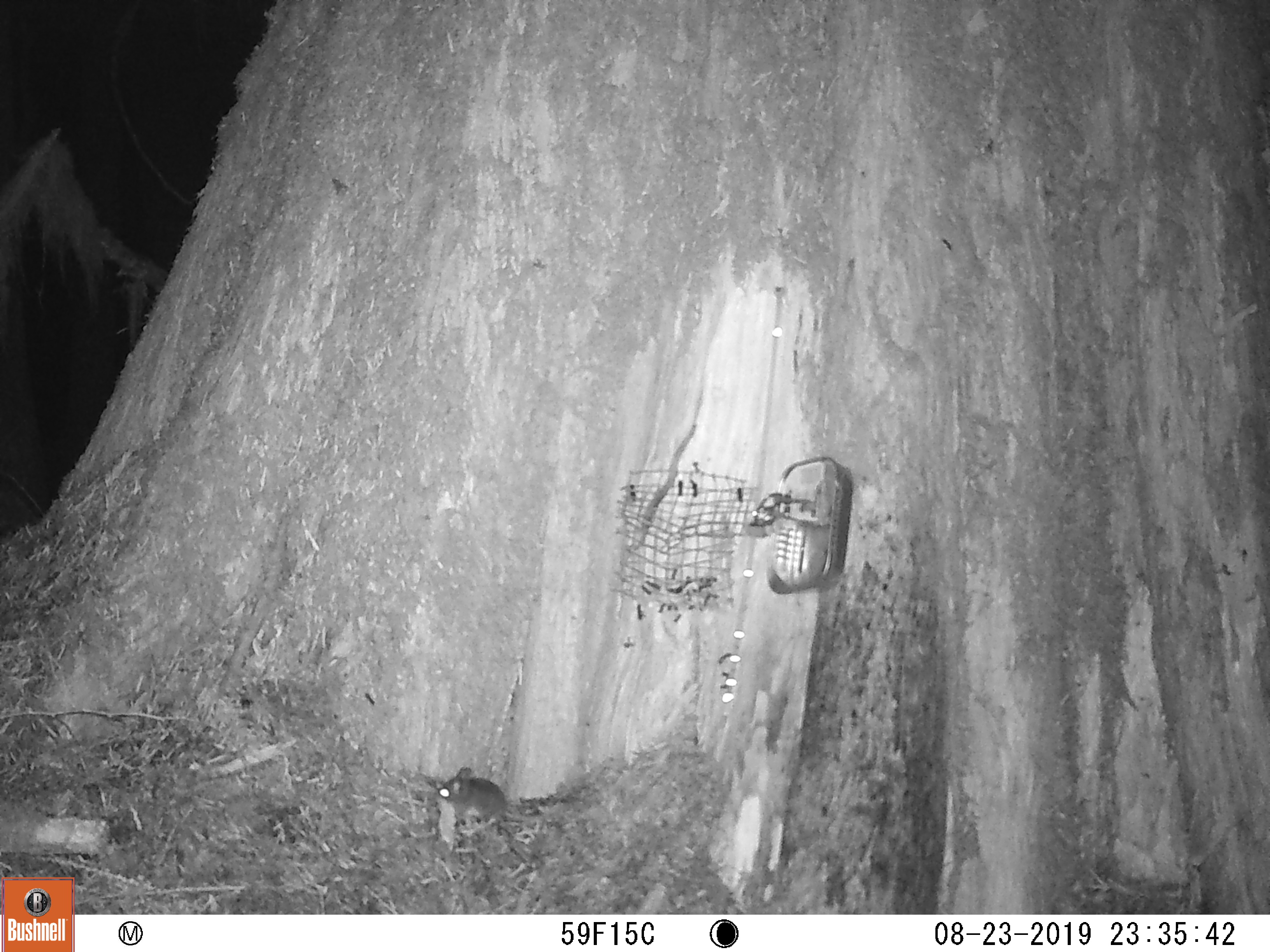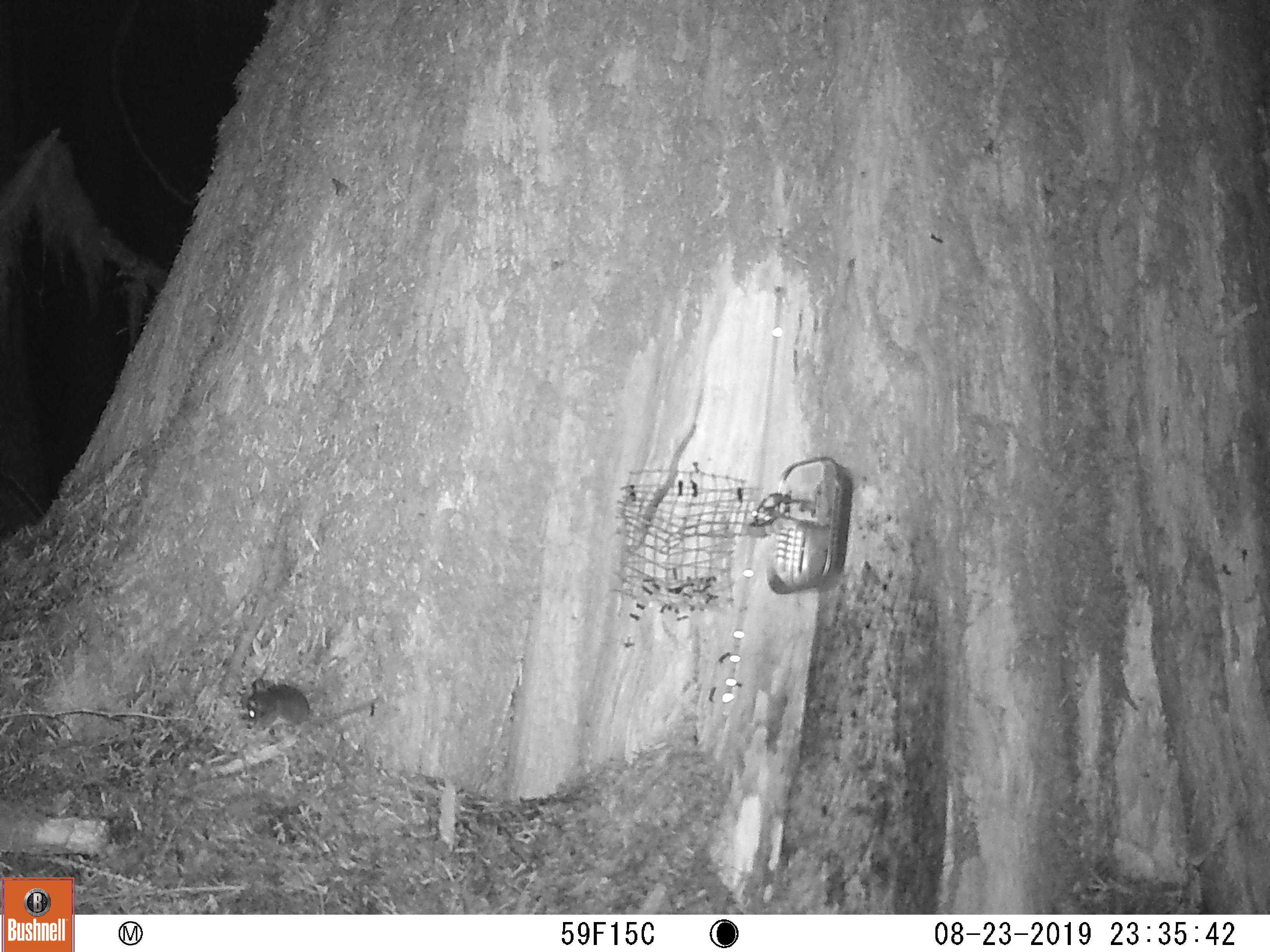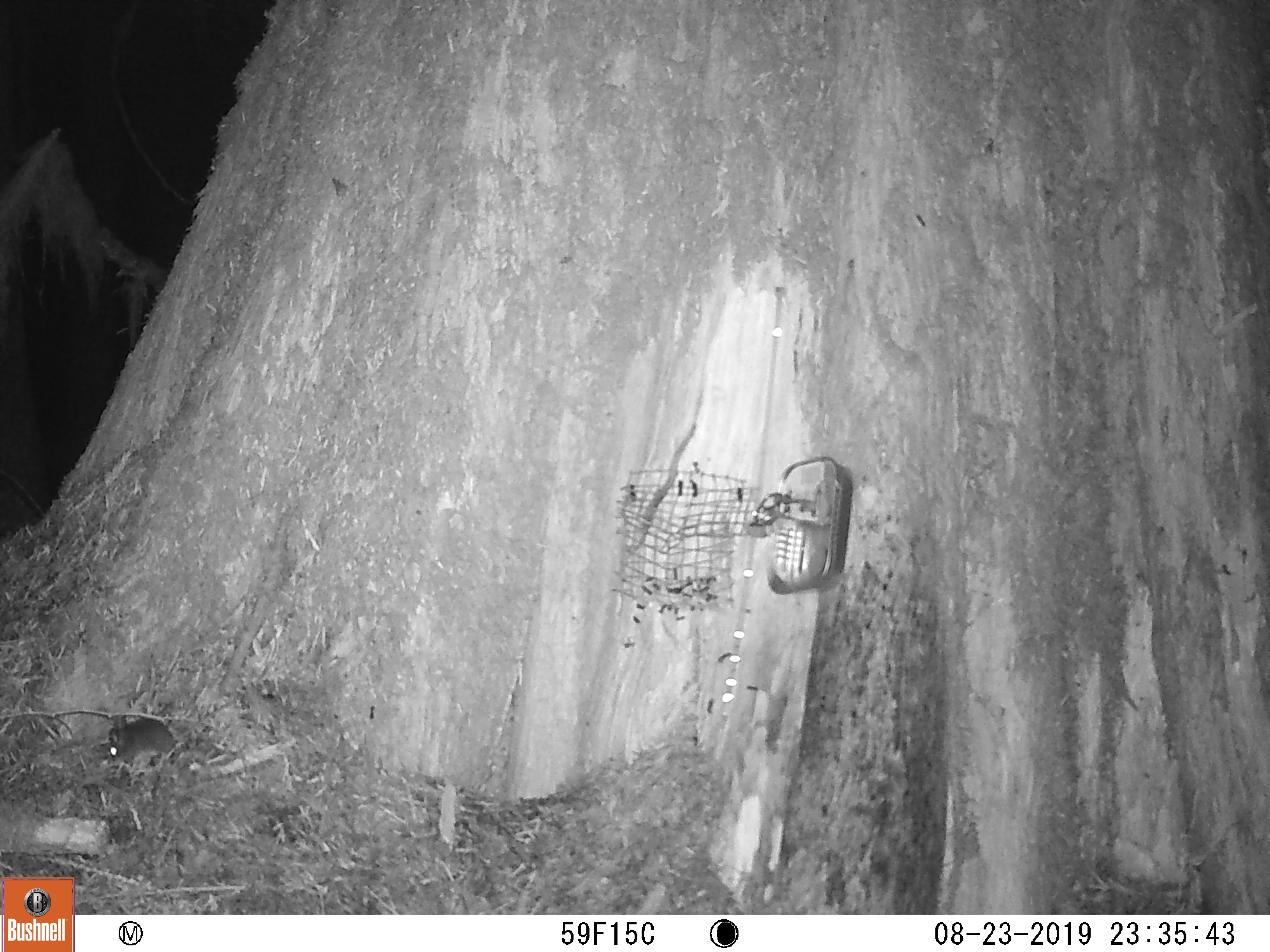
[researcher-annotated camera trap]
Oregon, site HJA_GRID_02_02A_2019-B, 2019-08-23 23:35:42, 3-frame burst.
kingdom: Animalia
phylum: Chordata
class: Mammalia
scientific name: Mammalia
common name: small mammal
Small mammal (Mammalia).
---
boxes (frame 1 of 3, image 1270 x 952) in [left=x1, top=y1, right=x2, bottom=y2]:
small mammal: [left=421, top=750, right=552, bottom=897]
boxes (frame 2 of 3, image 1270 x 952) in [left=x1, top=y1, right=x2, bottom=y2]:
small mammal: [left=230, top=674, right=390, bottom=752]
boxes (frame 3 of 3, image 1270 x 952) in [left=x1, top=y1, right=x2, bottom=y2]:
small mammal: [left=99, top=705, right=201, bottom=776]